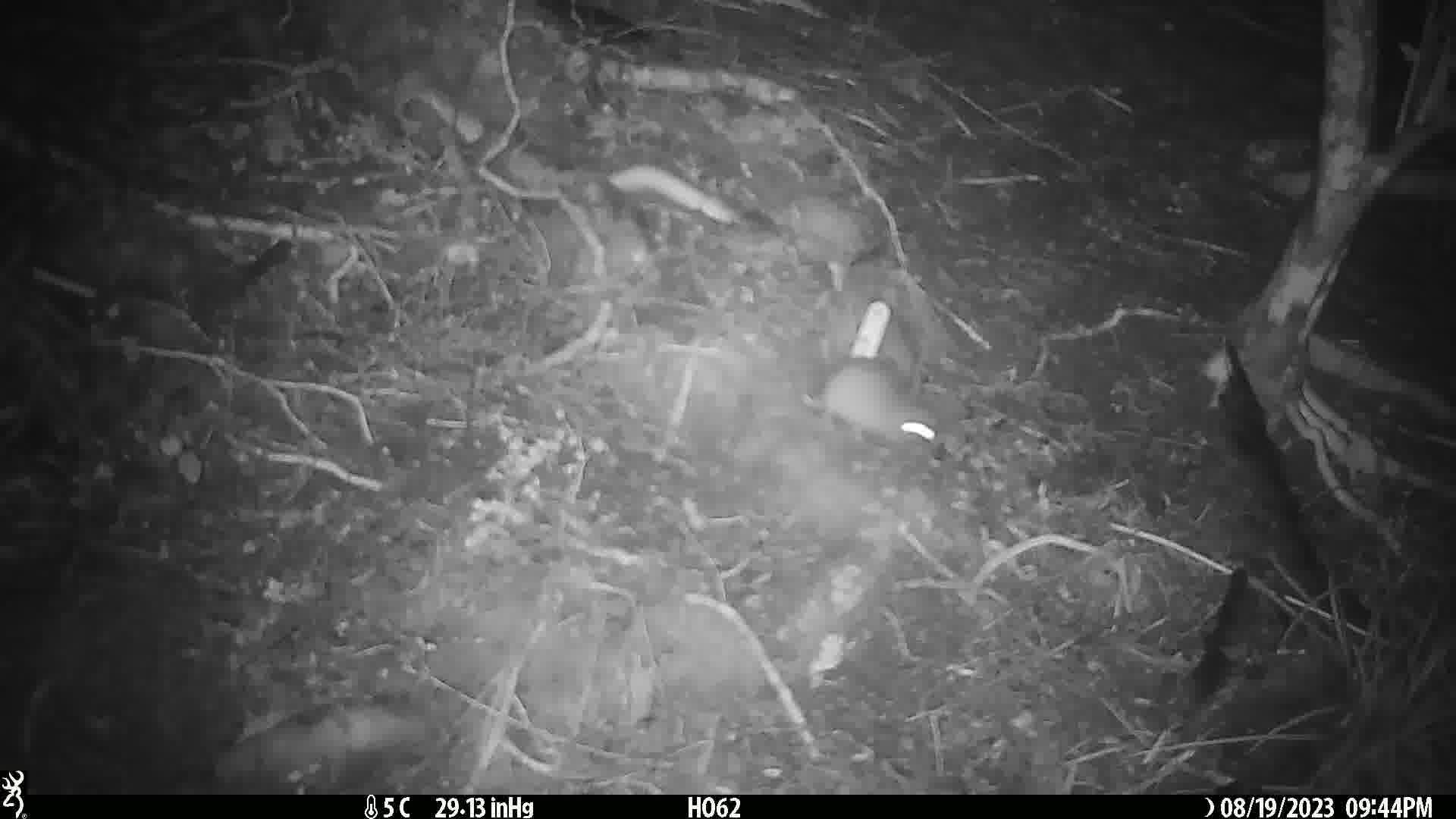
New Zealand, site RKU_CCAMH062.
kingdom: Animalia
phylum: Chordata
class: Mammalia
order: Rodentia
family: Muridae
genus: Rattus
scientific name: Rattus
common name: rat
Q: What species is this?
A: Rat (Rattus).